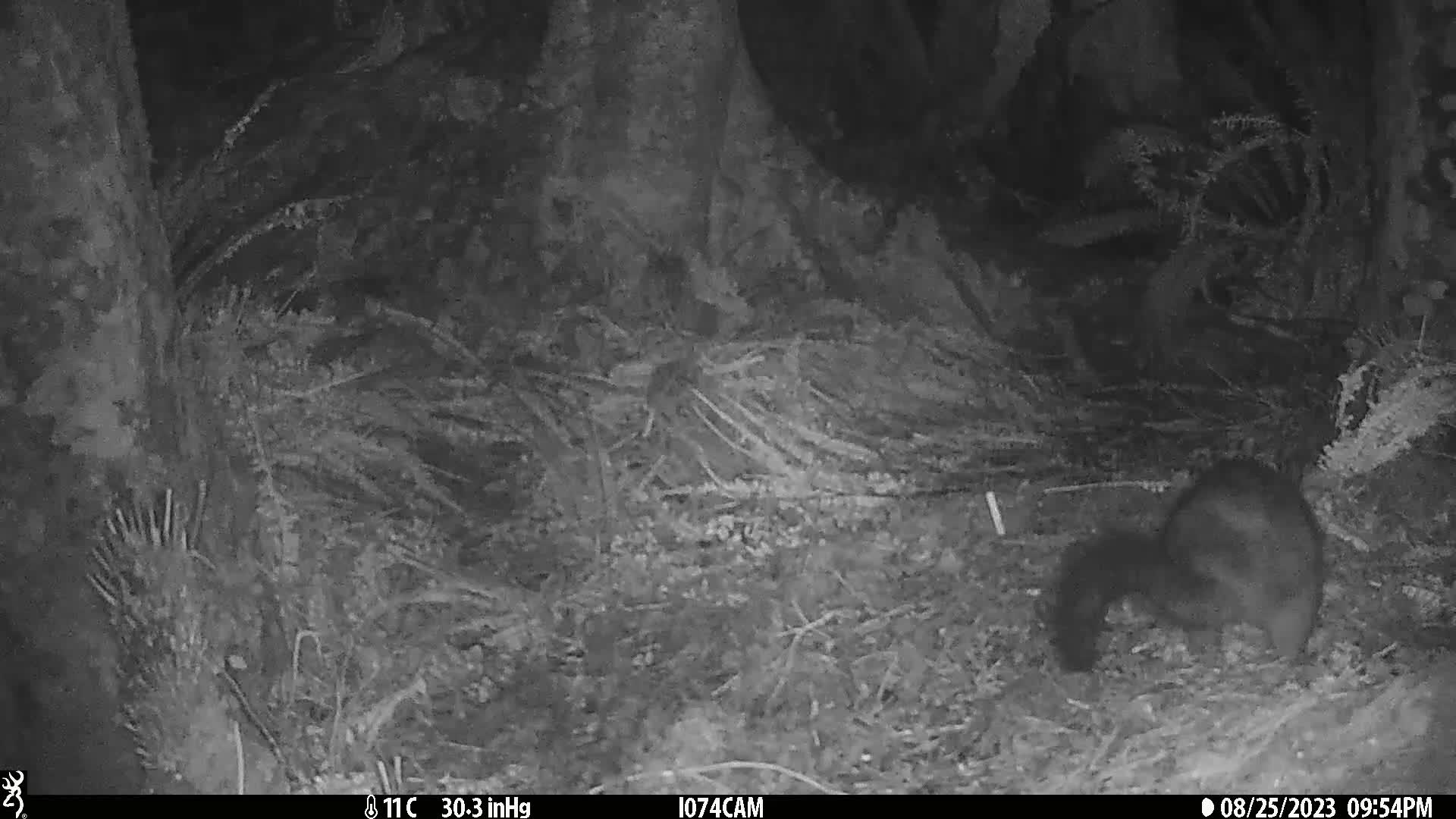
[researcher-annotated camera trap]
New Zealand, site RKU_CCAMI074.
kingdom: Animalia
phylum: Chordata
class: Mammalia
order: Diprotodontia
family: Phalangeridae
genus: Trichosurus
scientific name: Trichosurus vulpecula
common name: common brushtail possum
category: possum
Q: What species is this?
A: Possum (common brushtail possum) (Trichosurus vulpecula).